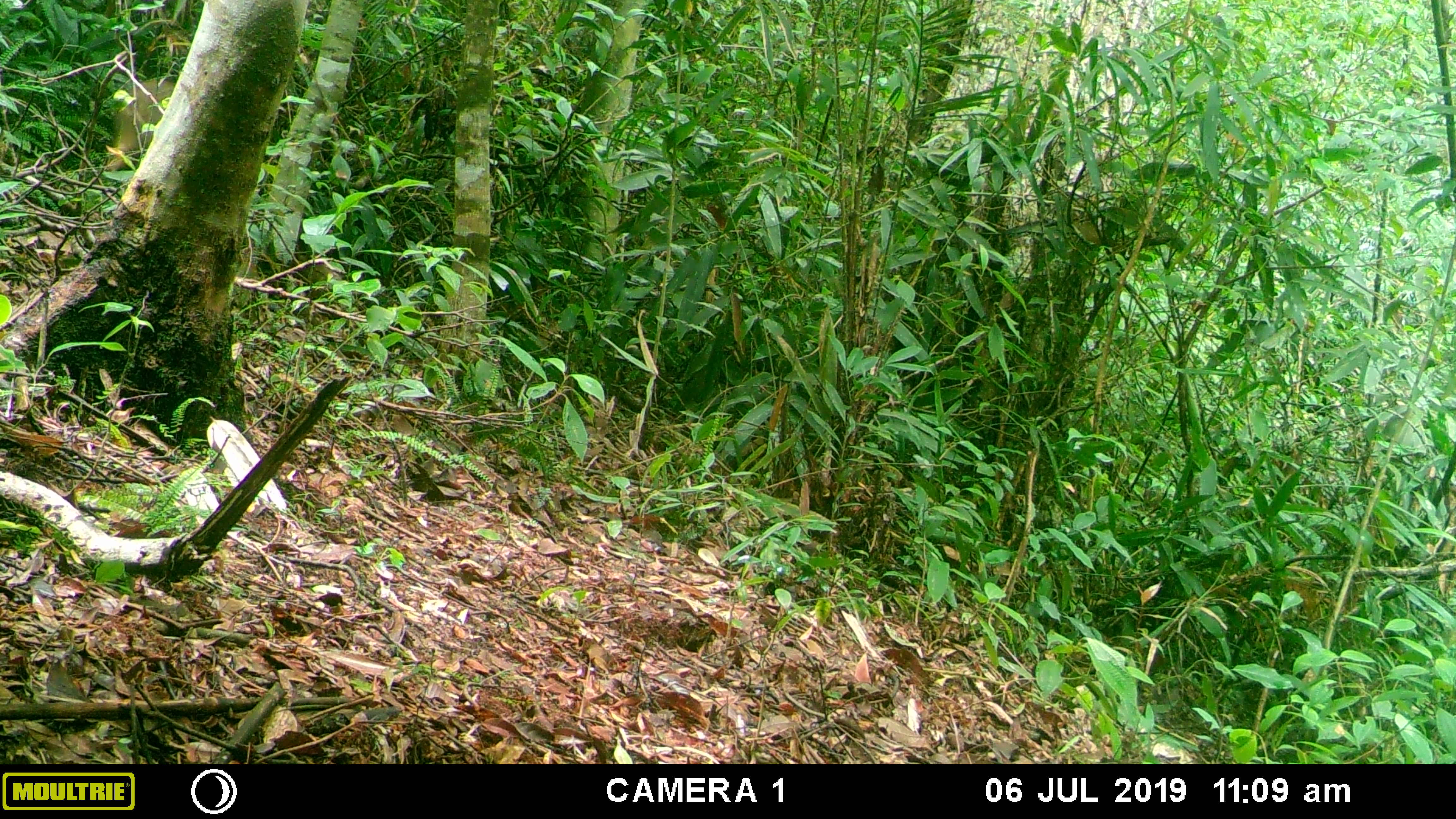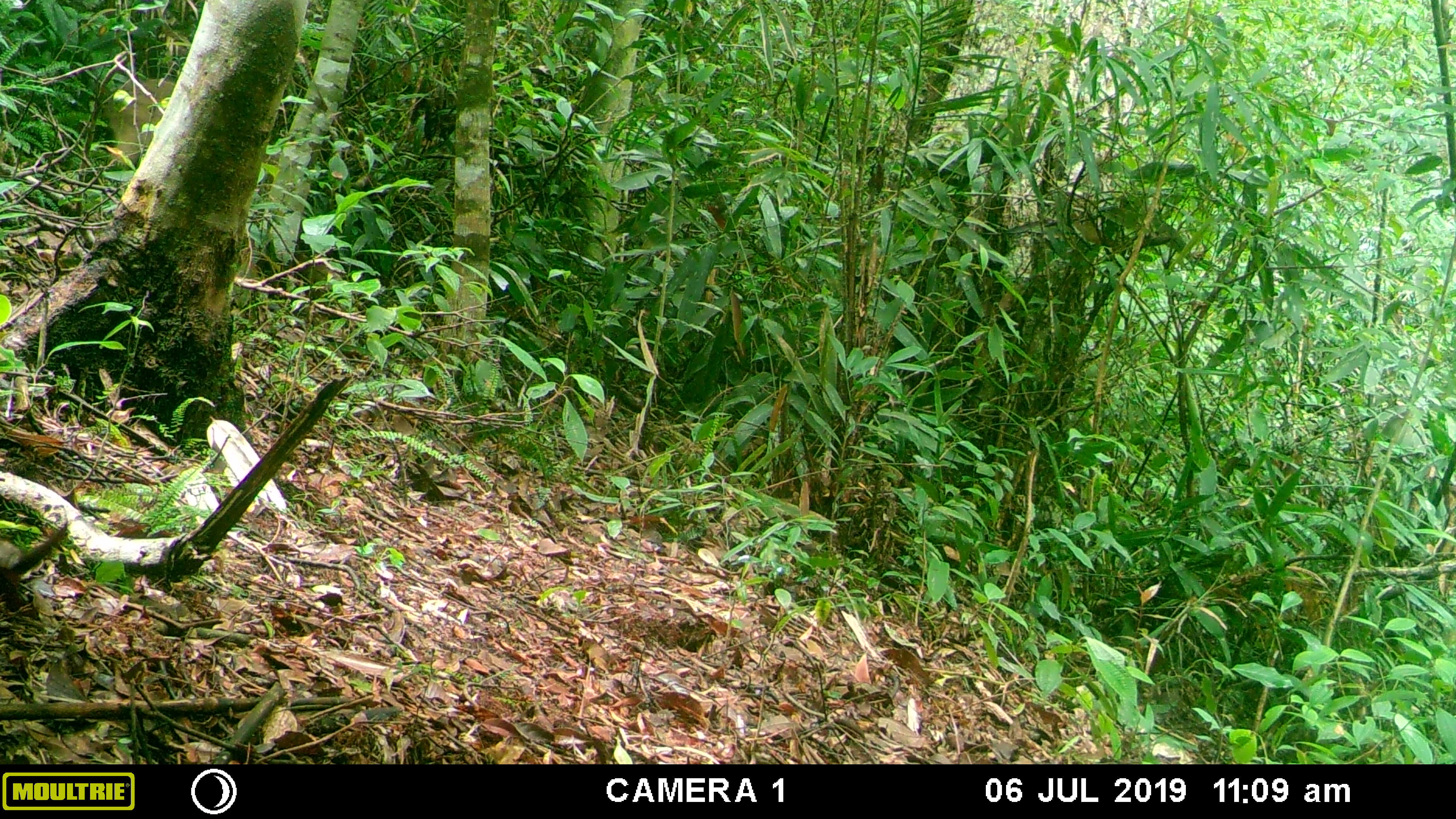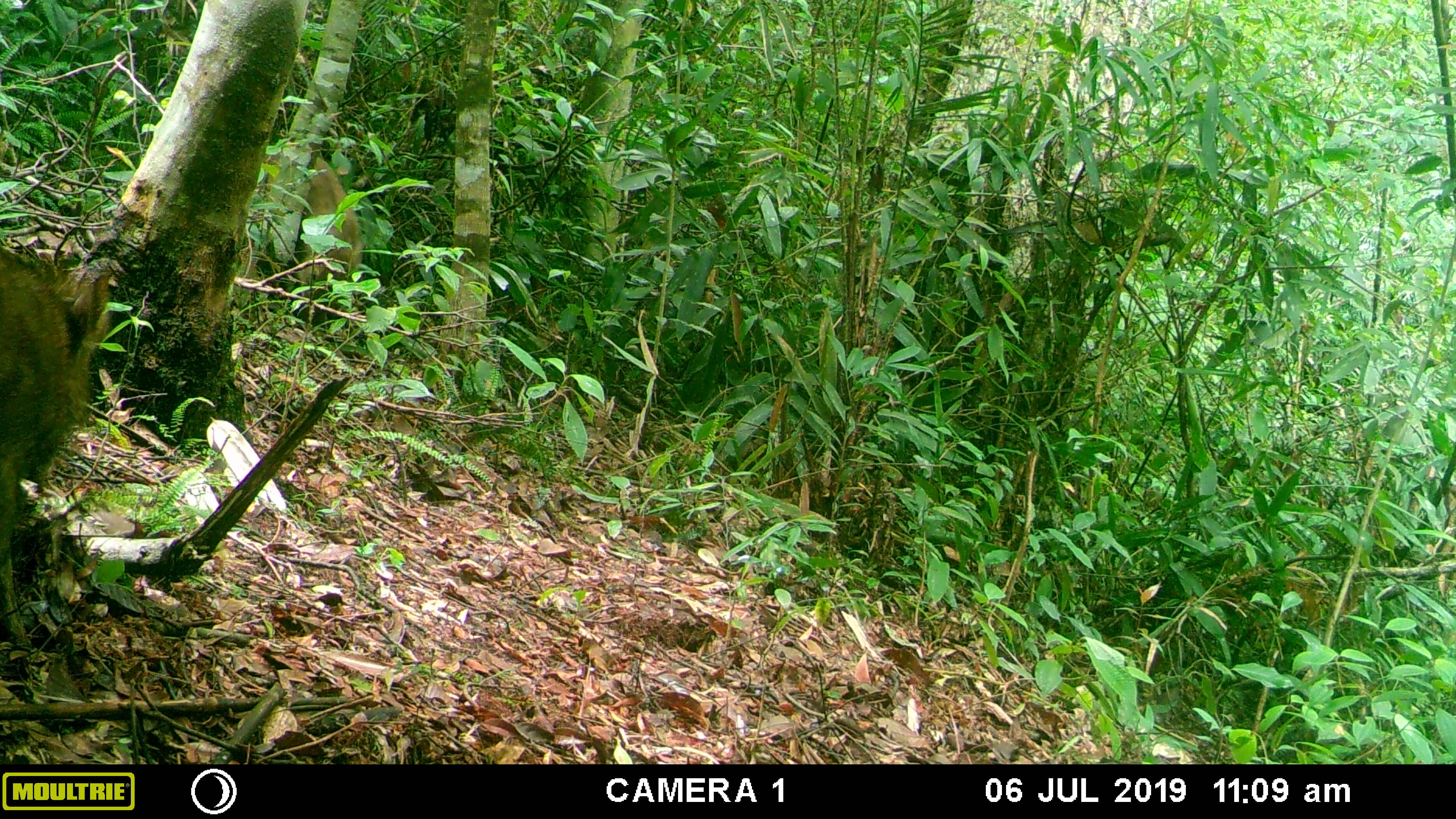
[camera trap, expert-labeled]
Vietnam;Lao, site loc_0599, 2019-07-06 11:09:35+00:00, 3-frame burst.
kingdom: Animalia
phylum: Chordata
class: Mammalia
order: Artiodactyla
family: Suidae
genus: Sus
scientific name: Sus scrofa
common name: eurasian wild pig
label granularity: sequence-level